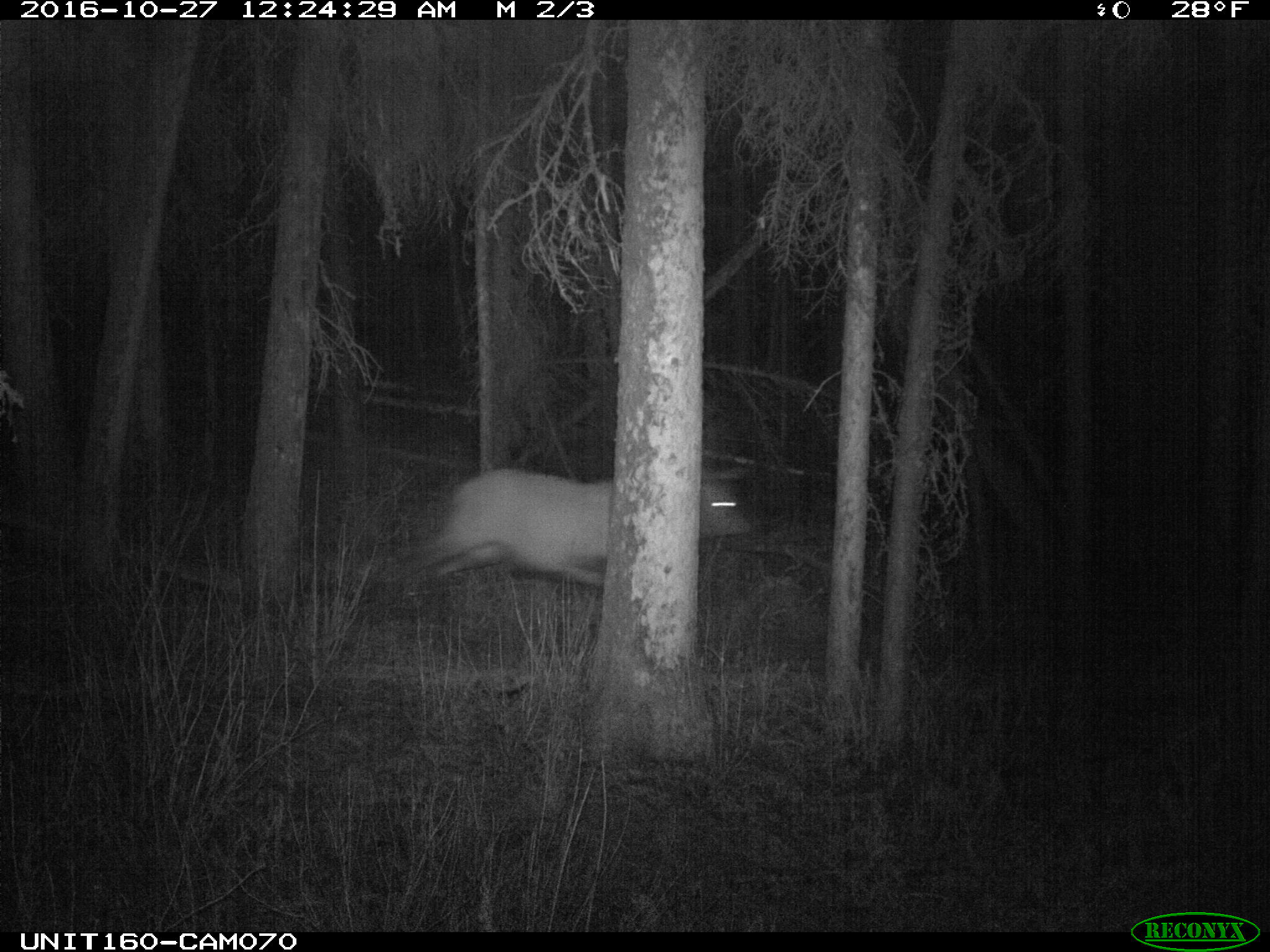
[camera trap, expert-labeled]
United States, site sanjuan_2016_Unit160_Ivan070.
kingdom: Animalia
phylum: Chordata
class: Mammalia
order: Artiodactyla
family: Cervidae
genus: Cervus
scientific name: Cervus elaphus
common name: red deer